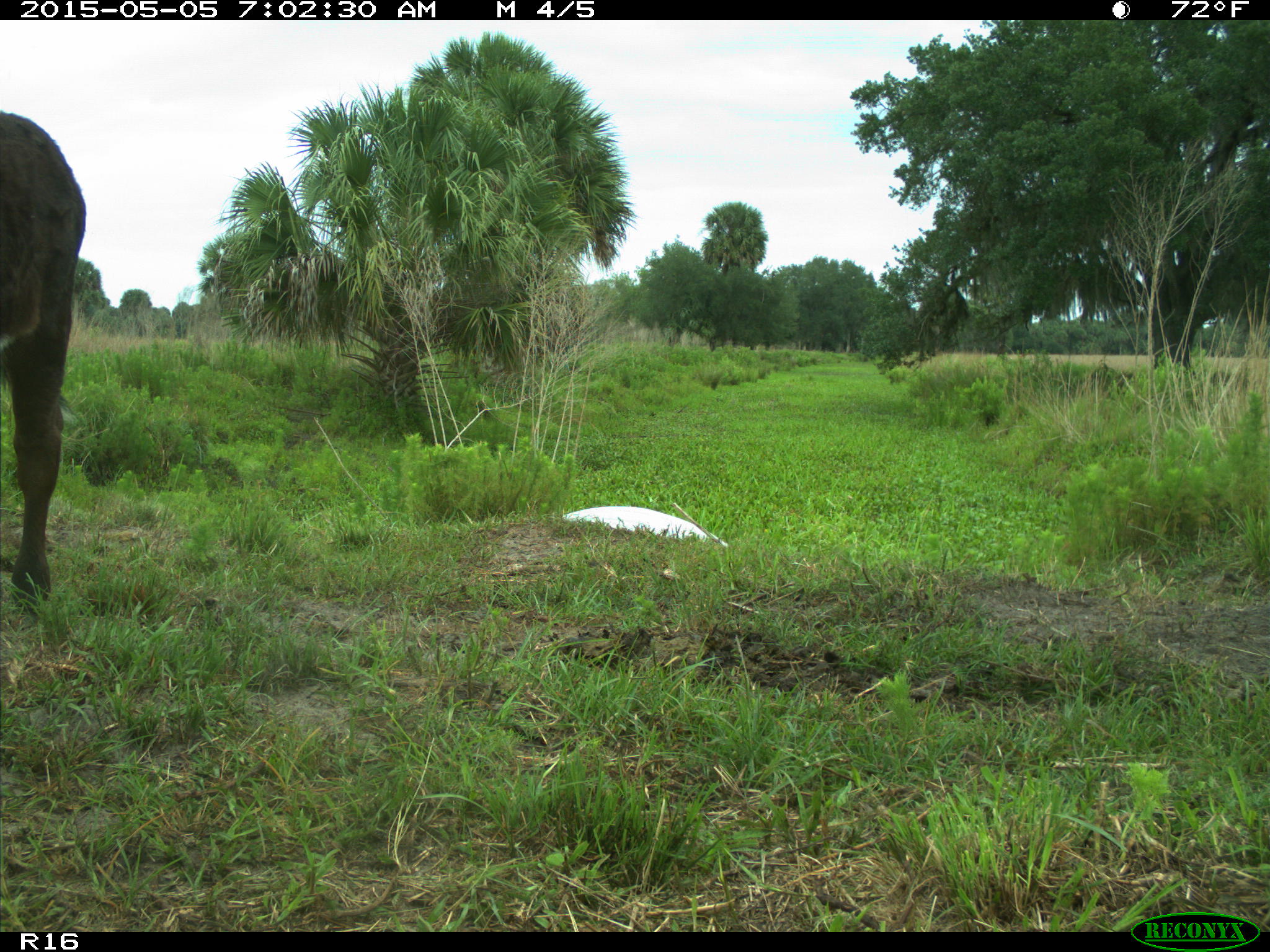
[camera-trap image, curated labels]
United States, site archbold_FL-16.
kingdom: Animalia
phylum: Chordata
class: Mammalia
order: Artiodactyla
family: Bovidae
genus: Bos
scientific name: Bos taurus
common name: domestic cow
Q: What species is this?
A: Bos taurus (domestic cow).